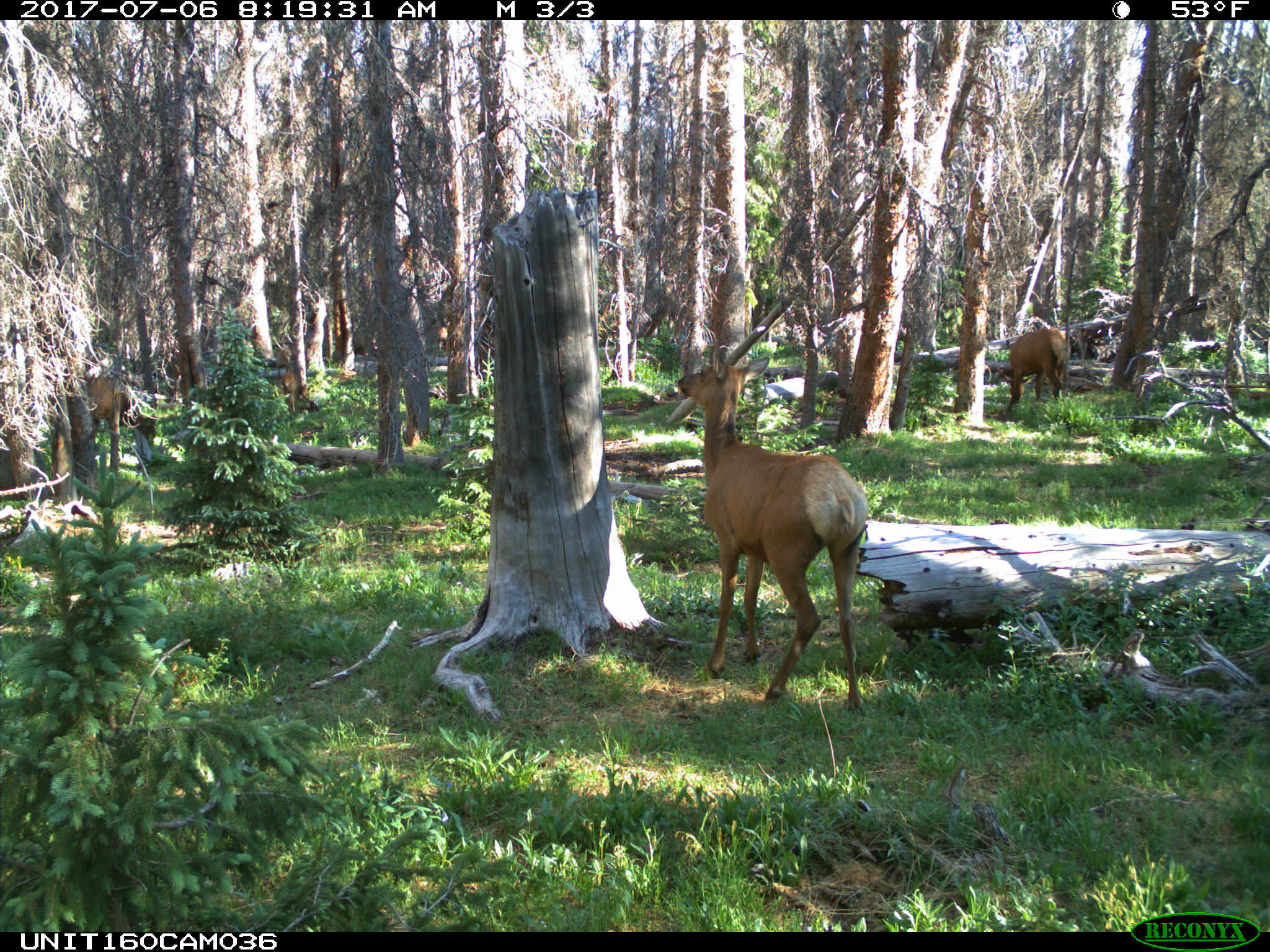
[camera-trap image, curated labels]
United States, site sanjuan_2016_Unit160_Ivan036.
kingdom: Animalia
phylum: Chordata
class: Mammalia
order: Artiodactyla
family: Cervidae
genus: Cervus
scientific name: Cervus elaphus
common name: red deer